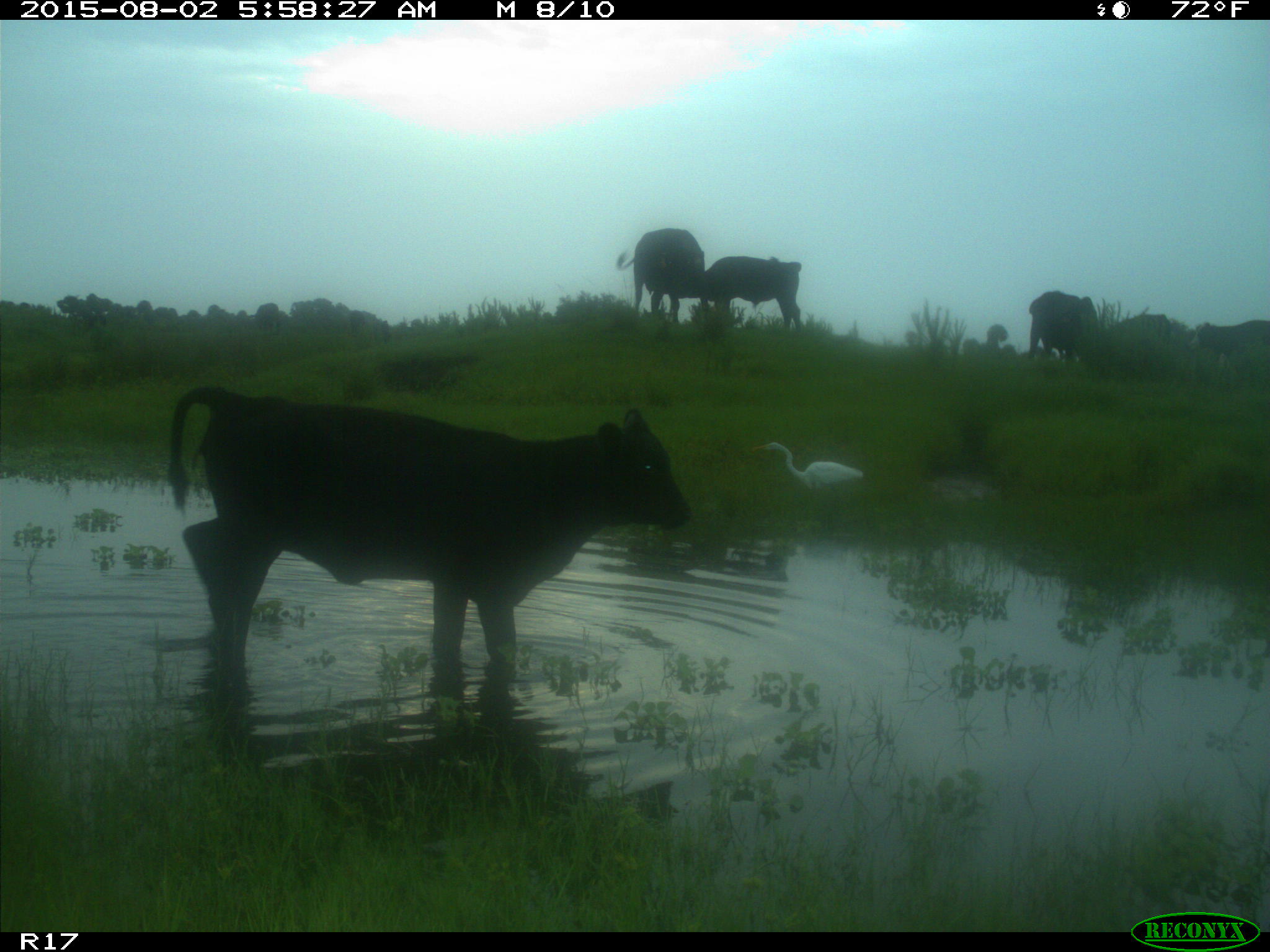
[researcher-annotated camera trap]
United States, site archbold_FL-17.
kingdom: Animalia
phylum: Chordata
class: Mammalia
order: Artiodactyla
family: Bovidae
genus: Bos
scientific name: Bos taurus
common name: domestic cow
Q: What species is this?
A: Bos taurus (domestic cow).